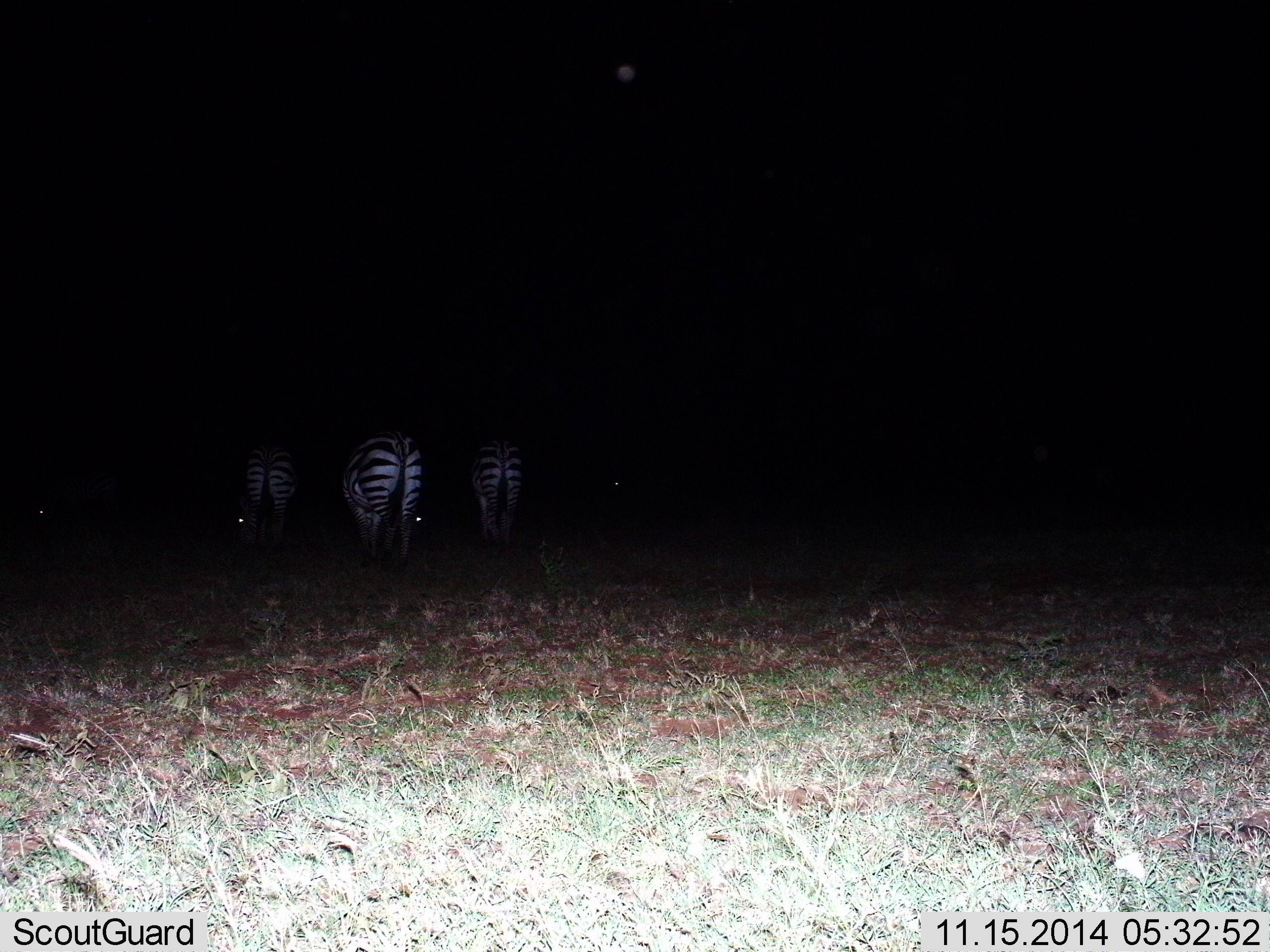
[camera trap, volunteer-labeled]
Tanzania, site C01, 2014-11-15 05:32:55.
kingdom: Animalia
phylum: Chordata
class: Mammalia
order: Perissodactyla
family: Equidae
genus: Equus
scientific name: Equus quagga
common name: plains zebra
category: zebra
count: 3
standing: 50%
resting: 0%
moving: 20%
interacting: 0%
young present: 0%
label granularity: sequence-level